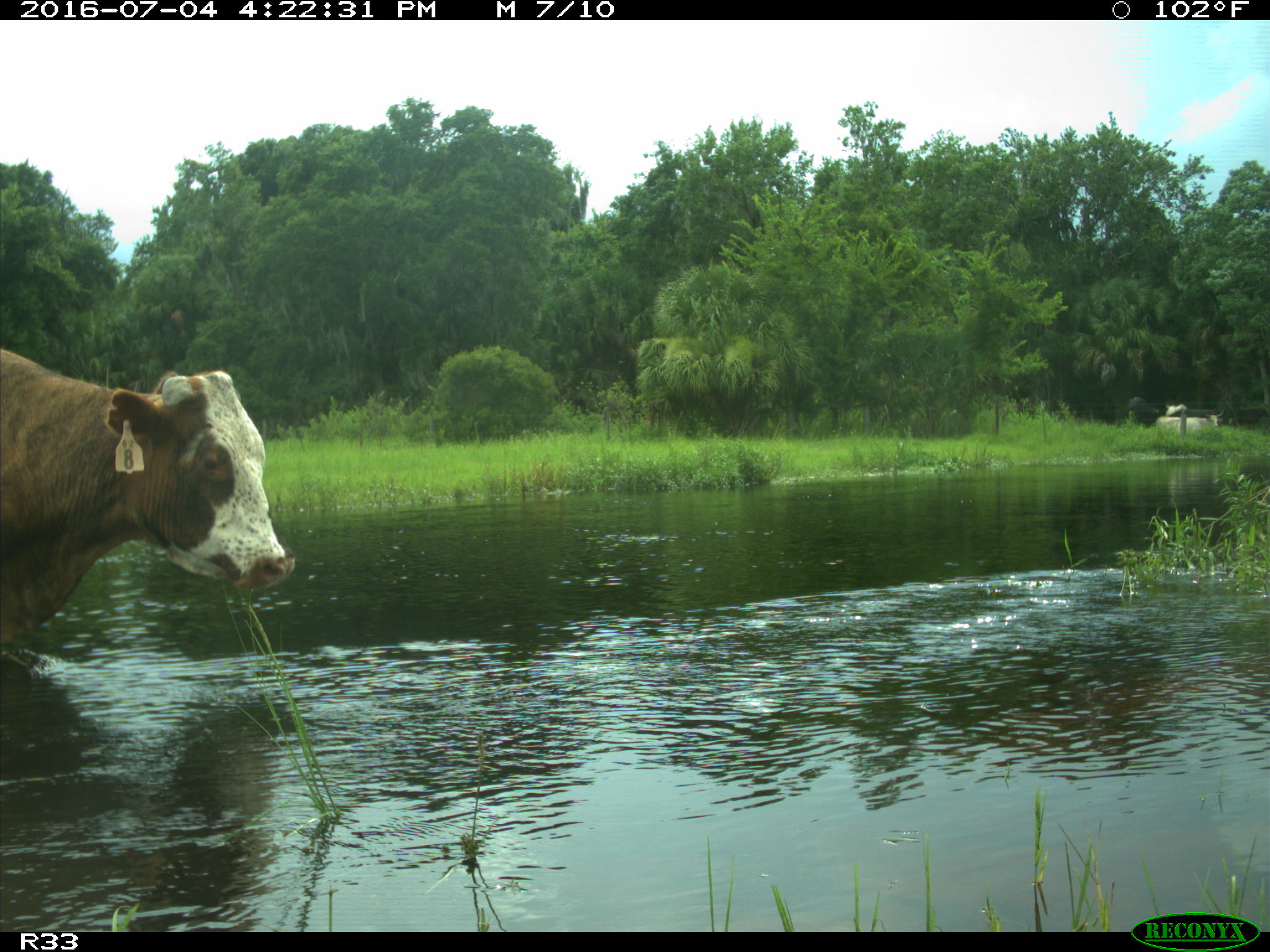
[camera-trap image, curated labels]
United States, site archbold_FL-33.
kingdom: Animalia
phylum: Chordata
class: Mammalia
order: Artiodactyla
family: Bovidae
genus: Bos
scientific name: Bos taurus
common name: domestic cow